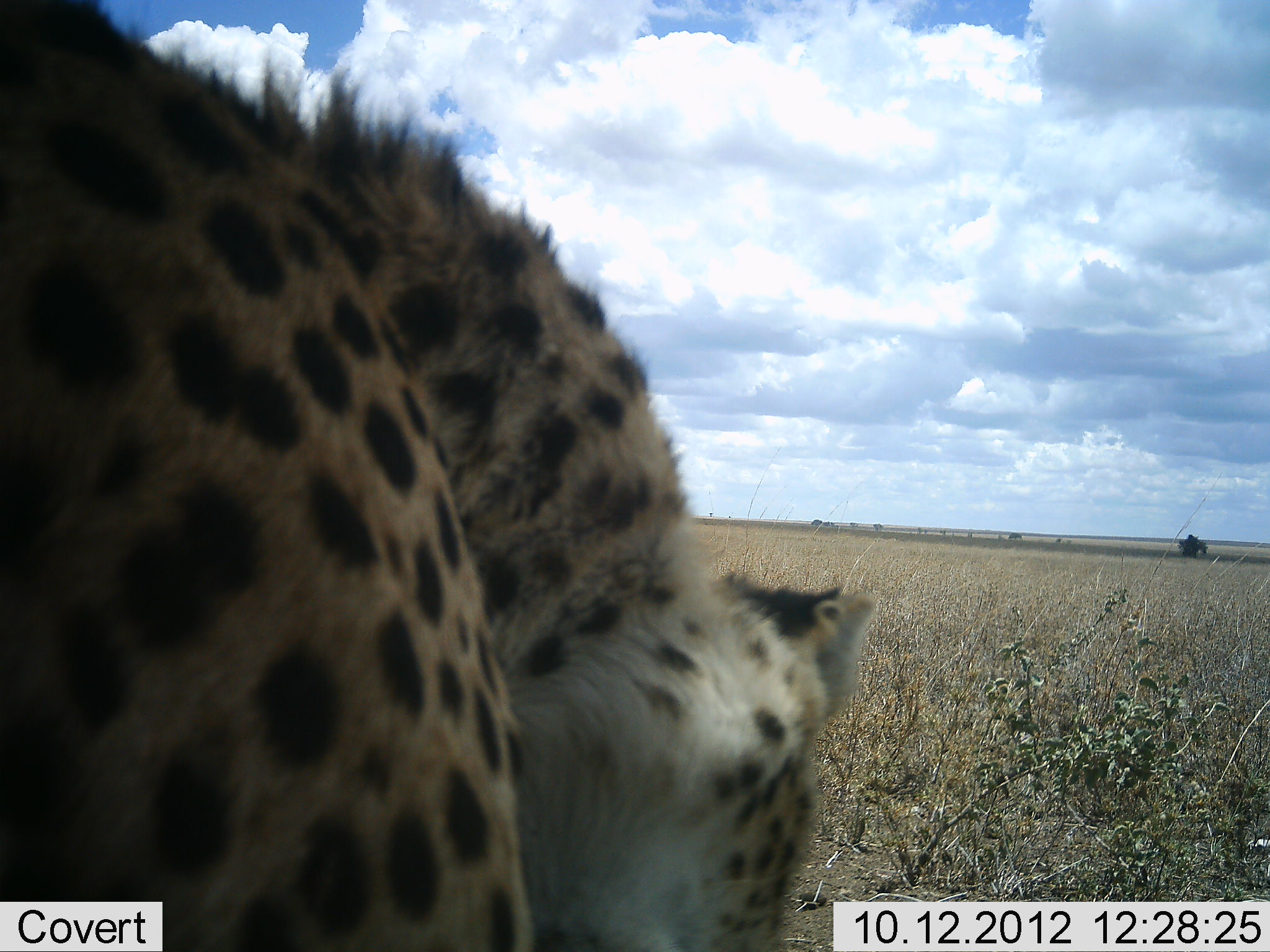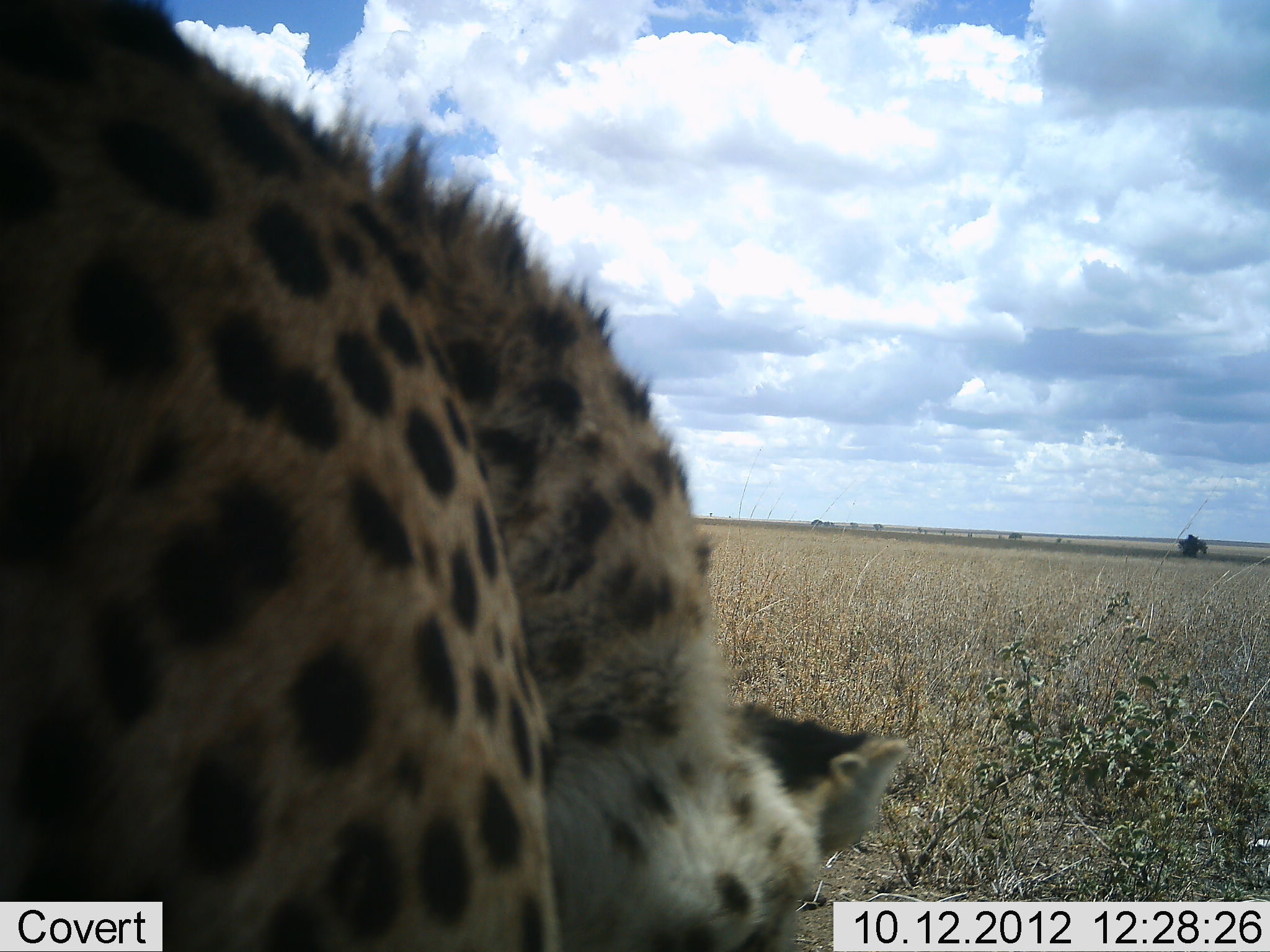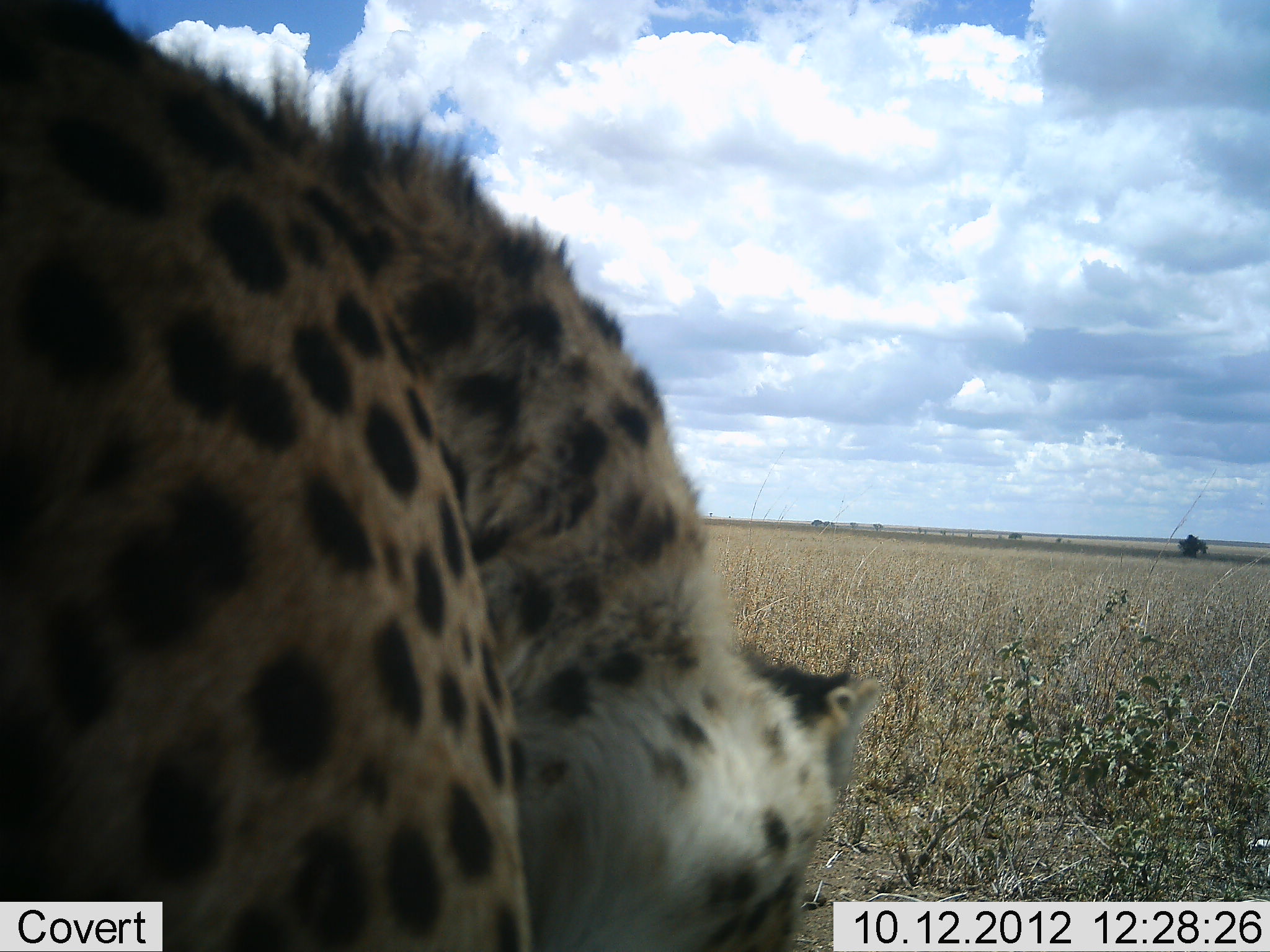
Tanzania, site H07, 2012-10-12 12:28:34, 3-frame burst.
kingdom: Animalia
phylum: Chordata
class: Mammalia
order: Carnivora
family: Felidae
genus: Acinonyx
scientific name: Acinonyx jubatus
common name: cheetah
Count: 1.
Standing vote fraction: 70%.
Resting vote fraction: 10%.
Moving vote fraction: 0%.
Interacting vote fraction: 0%.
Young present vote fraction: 0%.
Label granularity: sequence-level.